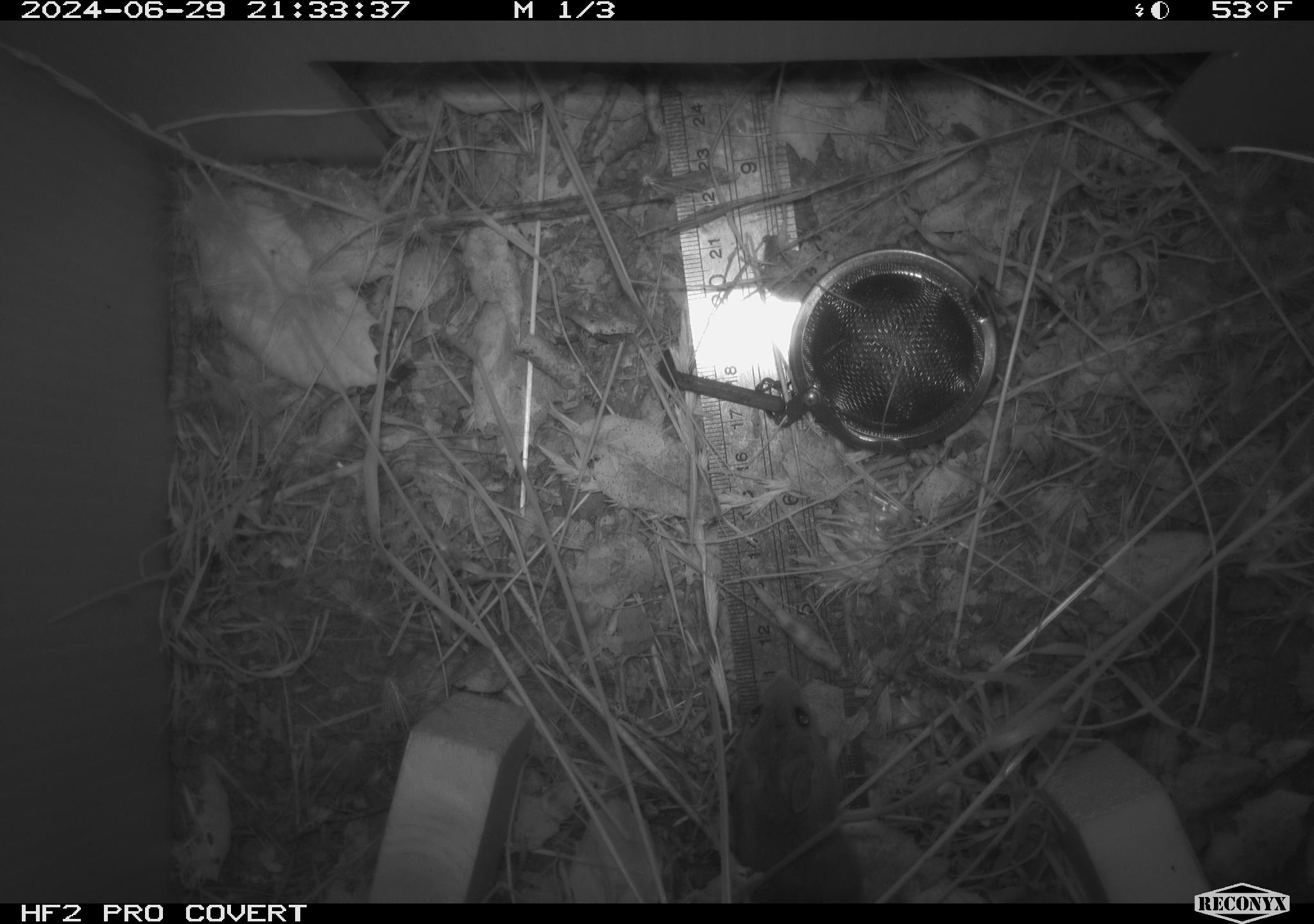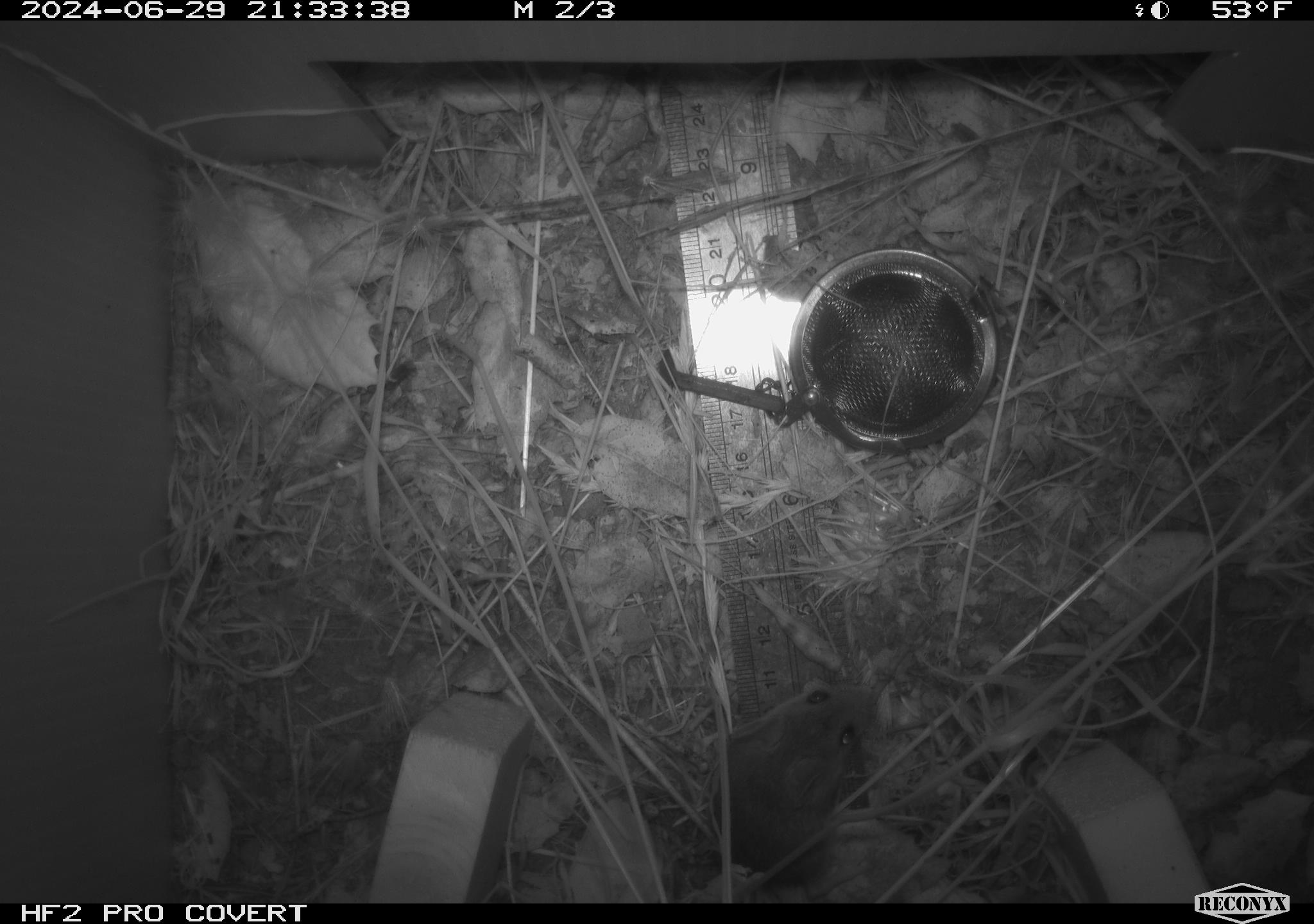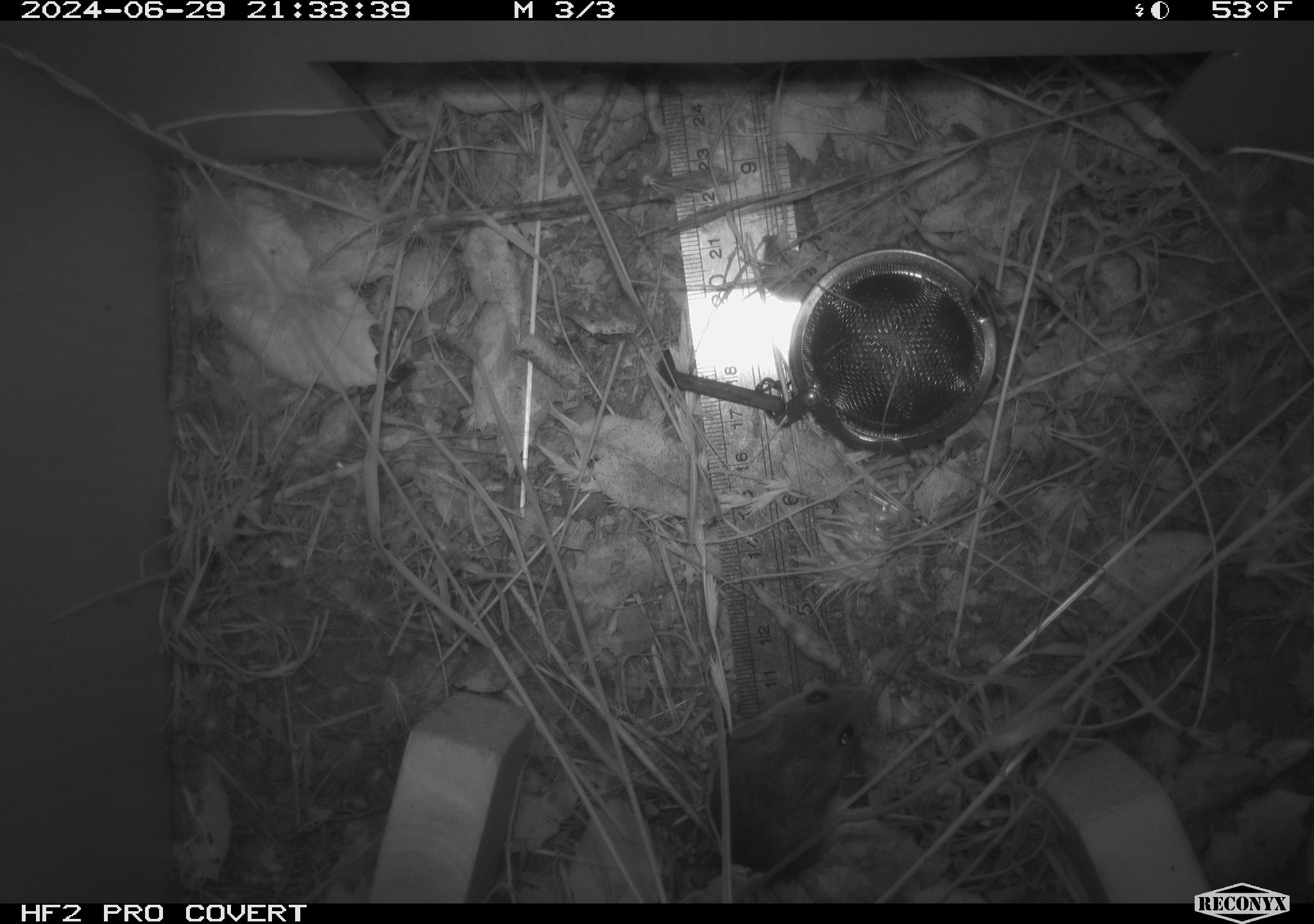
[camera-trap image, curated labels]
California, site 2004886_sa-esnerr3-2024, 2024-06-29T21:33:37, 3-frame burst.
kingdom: Animalia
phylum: Chordata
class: Mammalia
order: Rodentia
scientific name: Rodentia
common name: rodent